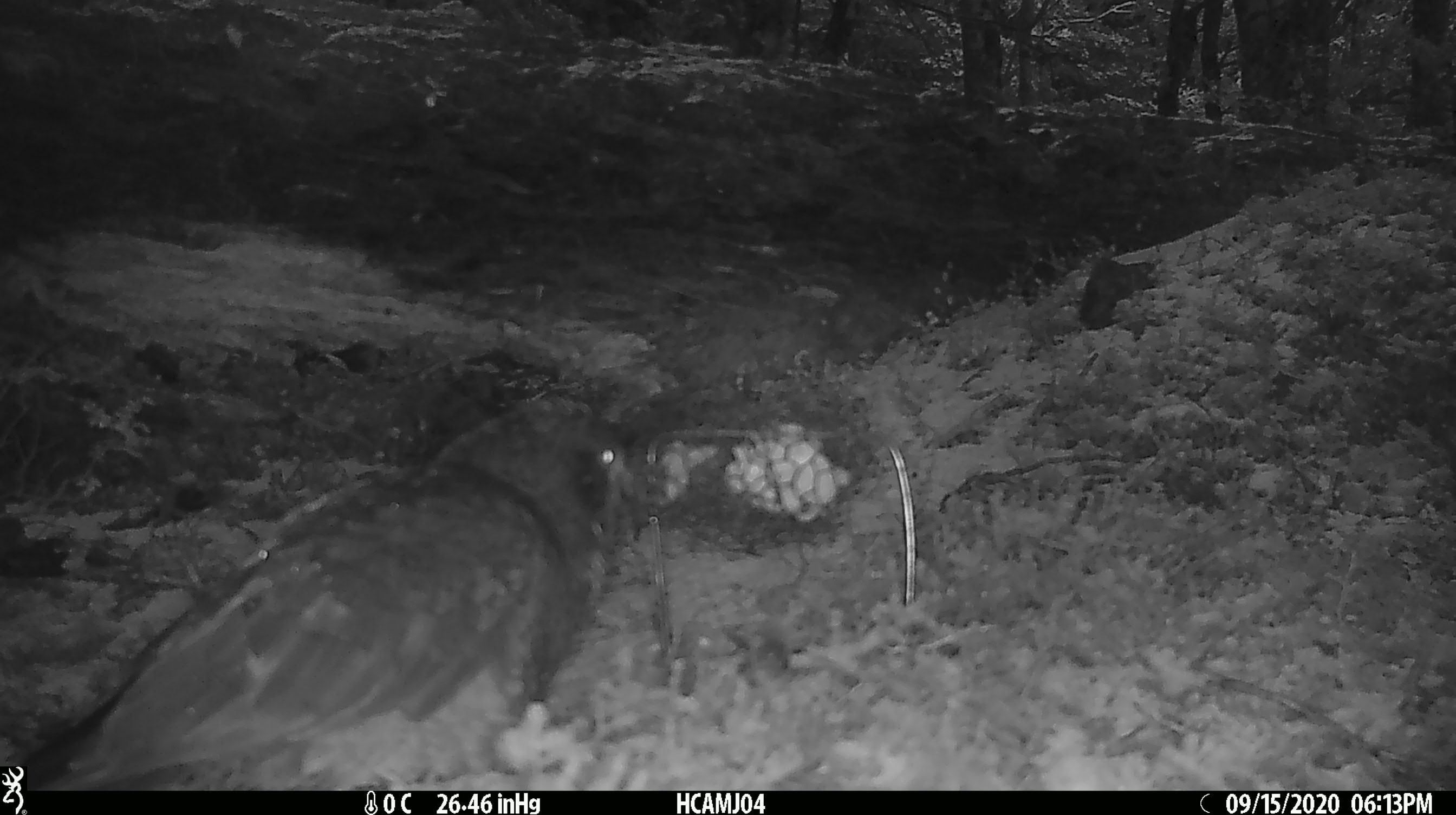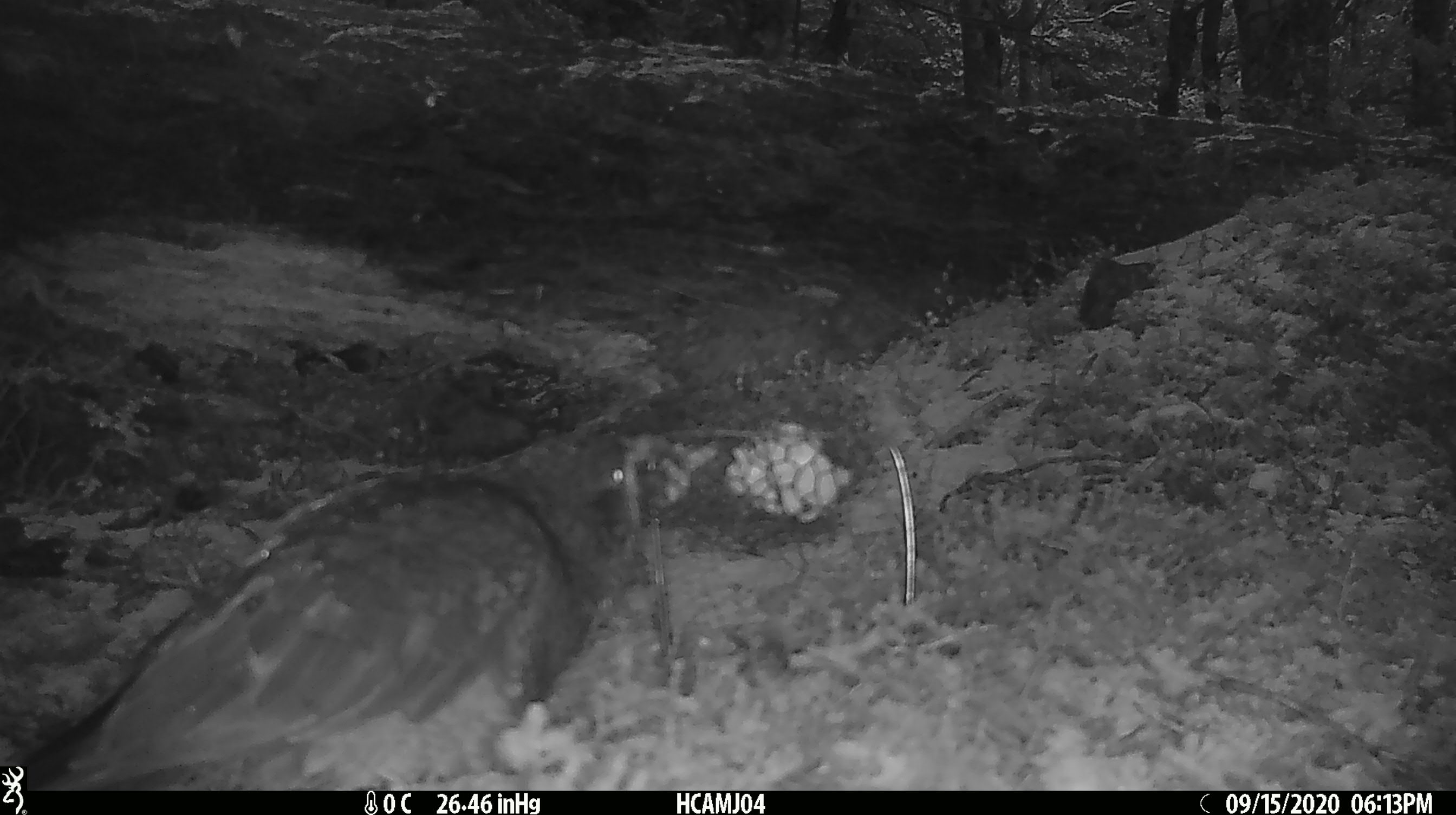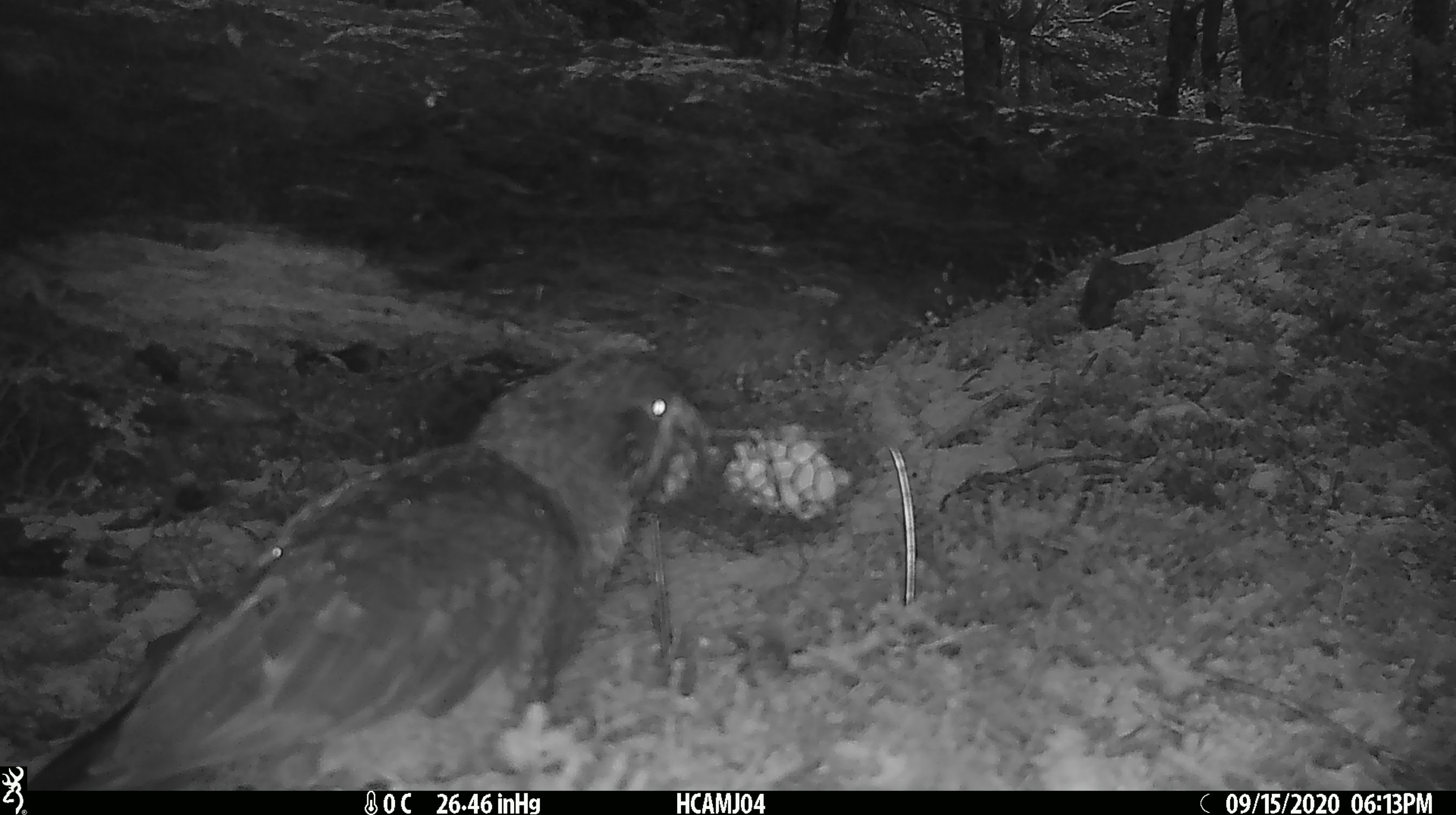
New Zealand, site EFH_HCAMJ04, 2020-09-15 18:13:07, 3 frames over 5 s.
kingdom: Animalia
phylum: Chordata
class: Aves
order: Psittaciformes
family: Strigopidae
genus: Nestor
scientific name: Nestor notabilis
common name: kea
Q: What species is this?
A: Kea (Nestor notabilis).